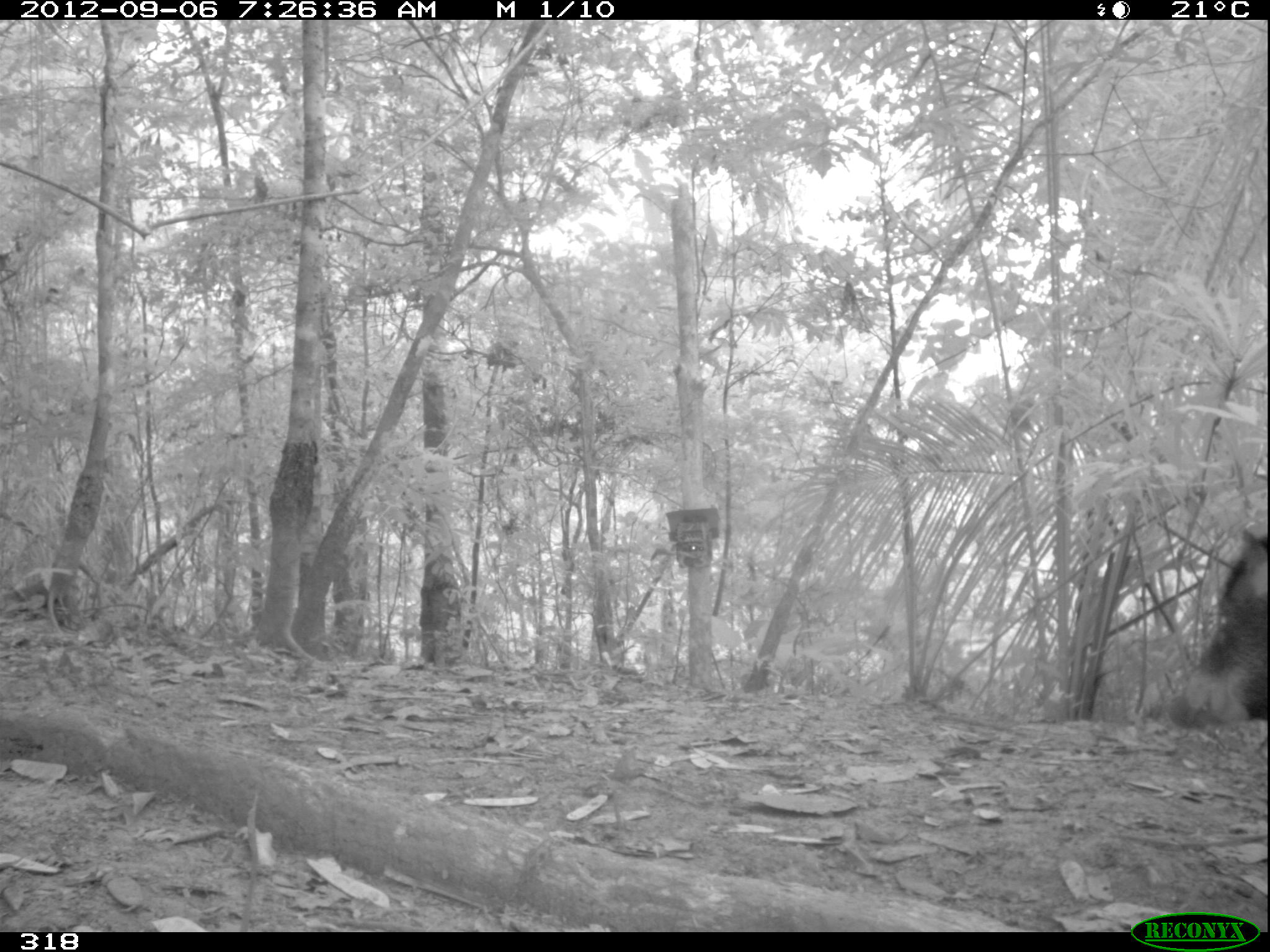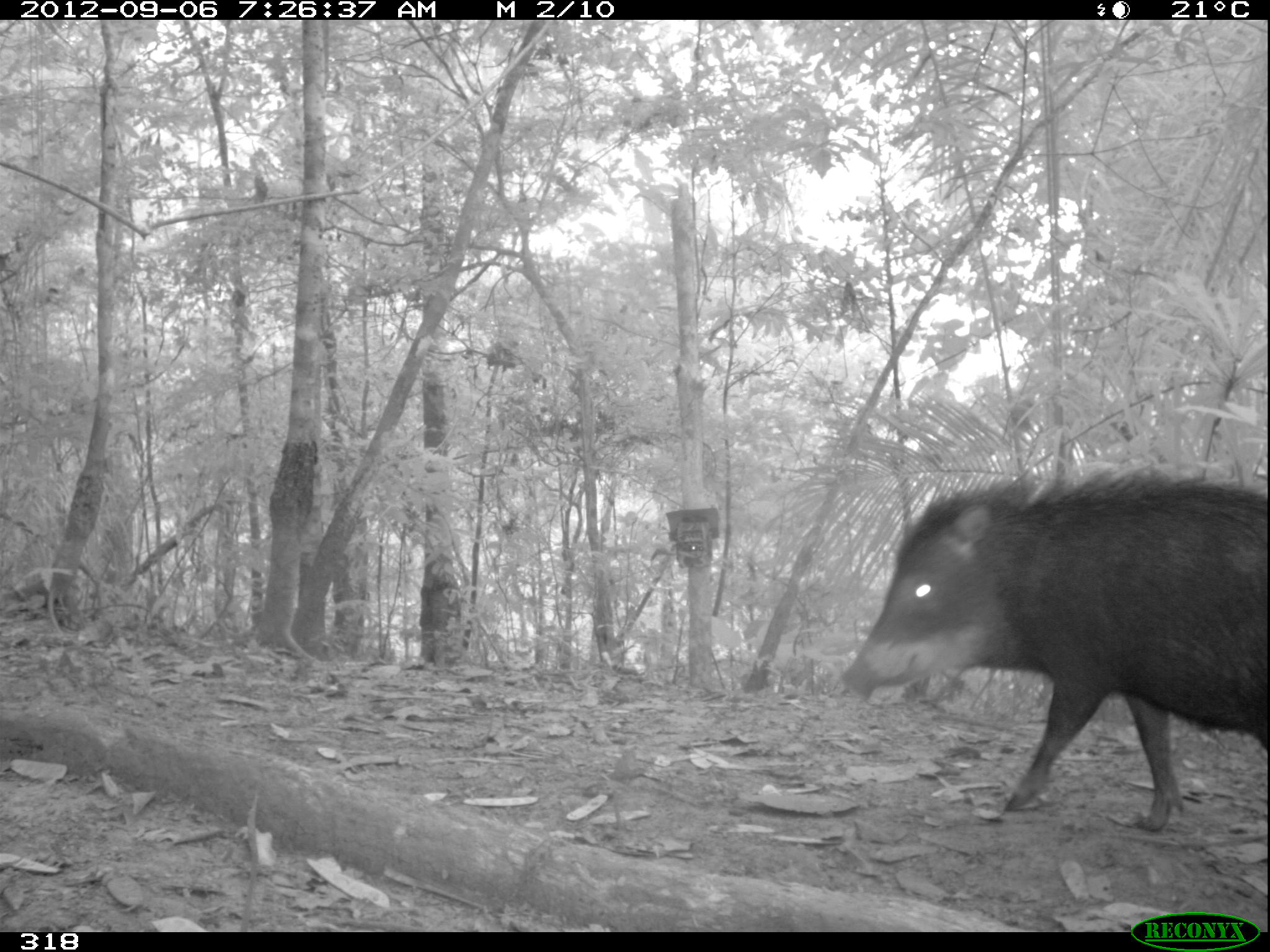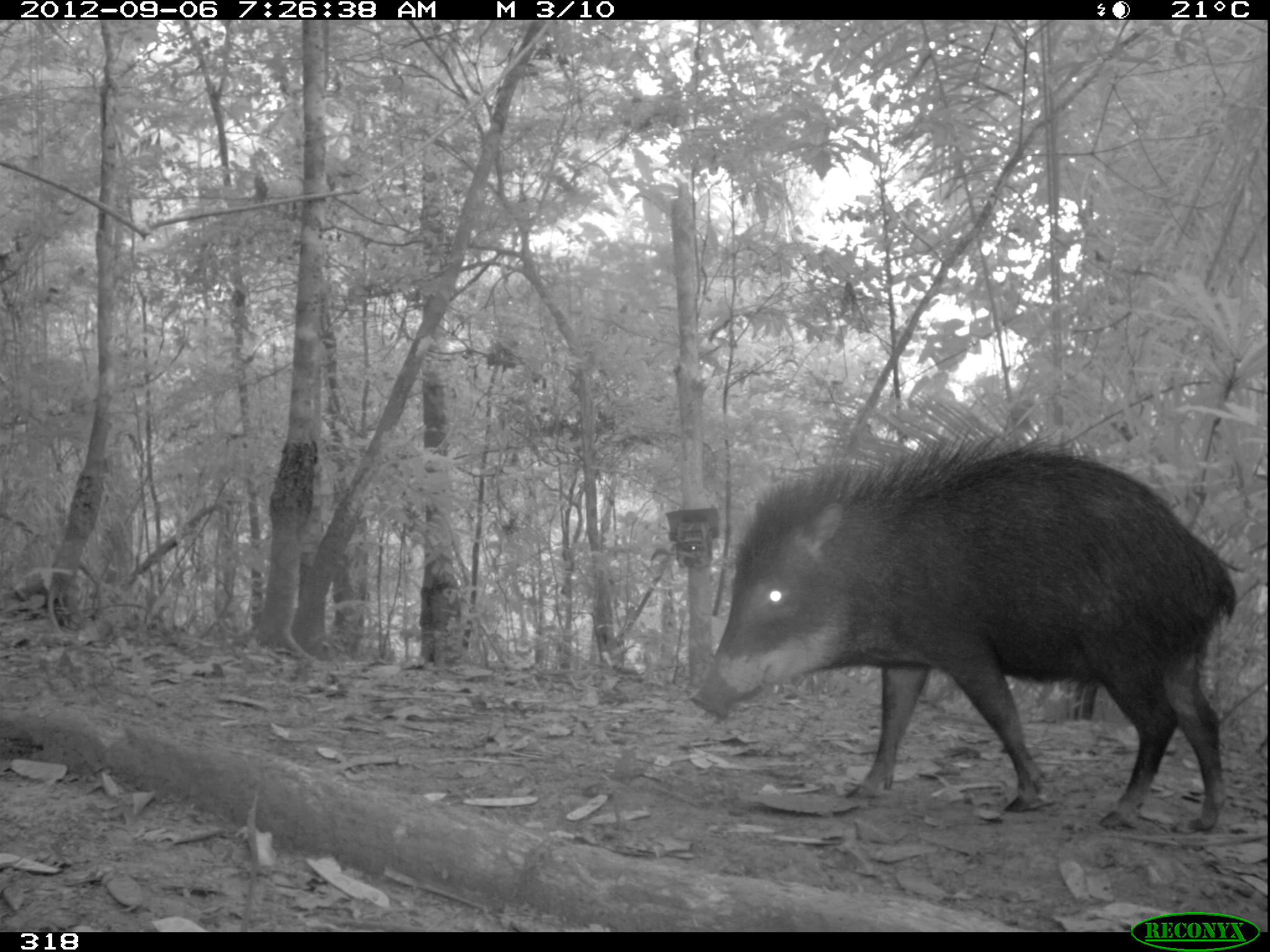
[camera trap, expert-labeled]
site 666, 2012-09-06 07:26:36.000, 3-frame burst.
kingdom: Animalia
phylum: Chordata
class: Mammalia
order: Artiodactyla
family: Tayassuidae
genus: Tayassu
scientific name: Tayassu pecari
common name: white-lipped peccary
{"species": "Tayassu pecari (white-lipped peccary)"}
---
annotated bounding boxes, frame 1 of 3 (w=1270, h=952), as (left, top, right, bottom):
tayassu pecari: (1161, 525, 1266, 728)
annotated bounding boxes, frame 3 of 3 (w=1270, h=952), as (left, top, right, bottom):
tayassu pecari: (689, 425, 1235, 832)